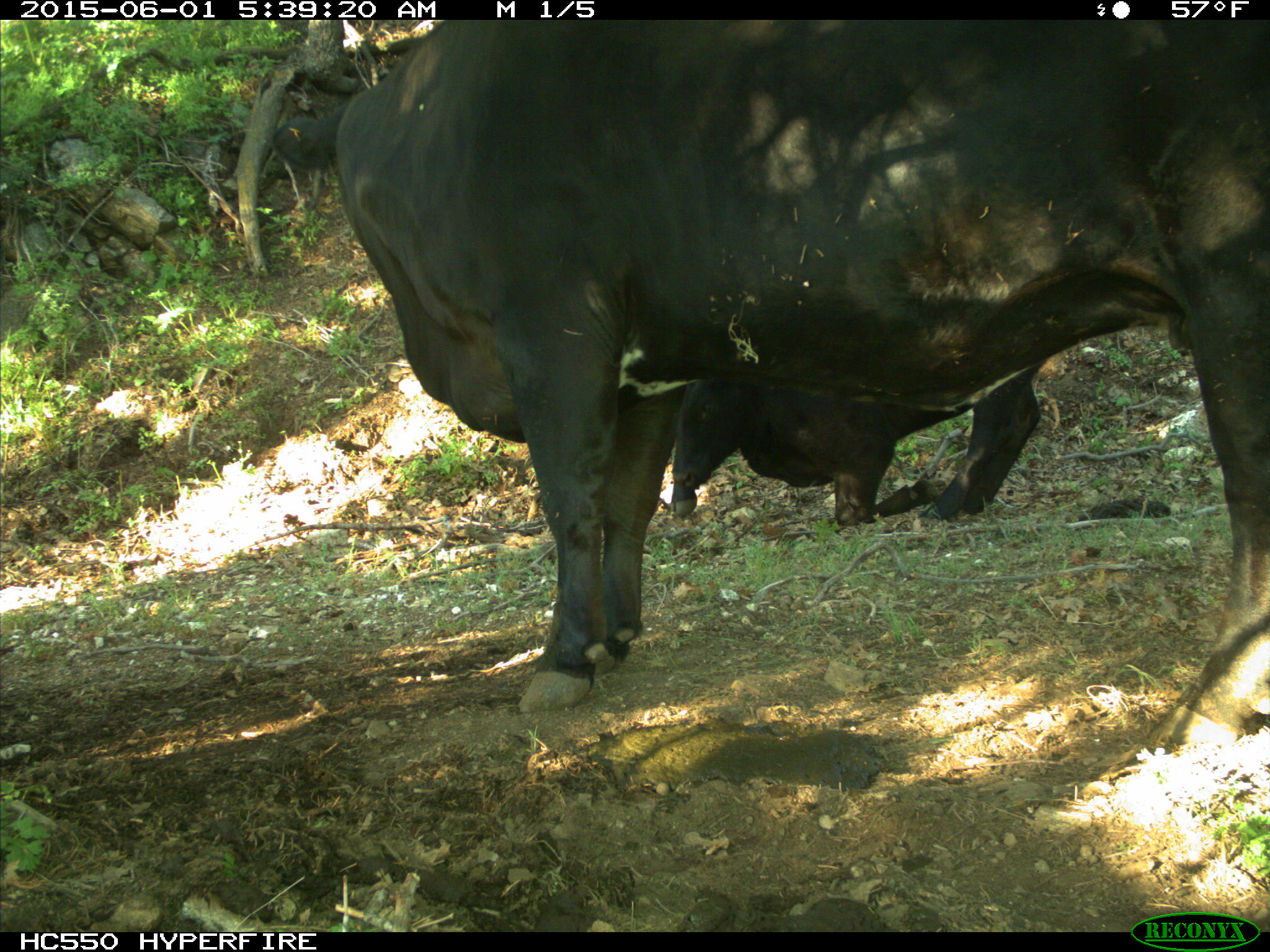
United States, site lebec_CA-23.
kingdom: Animalia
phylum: Chordata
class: Mammalia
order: Artiodactyla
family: Bovidae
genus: Bos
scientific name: Bos taurus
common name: domestic cow